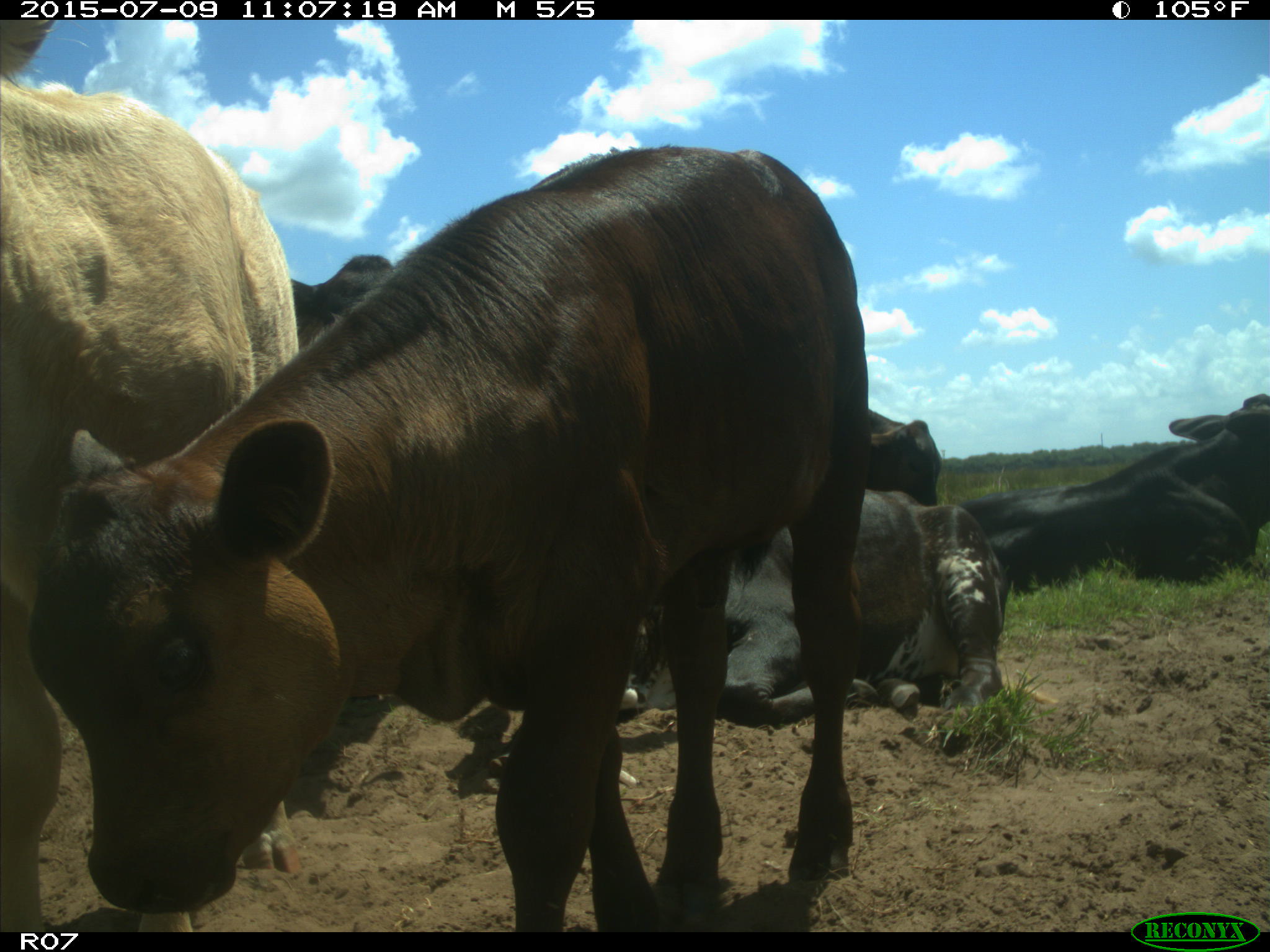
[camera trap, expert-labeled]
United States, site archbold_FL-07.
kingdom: Animalia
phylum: Chordata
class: Mammalia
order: Artiodactyla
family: Bovidae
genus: Bos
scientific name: Bos taurus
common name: domestic cow